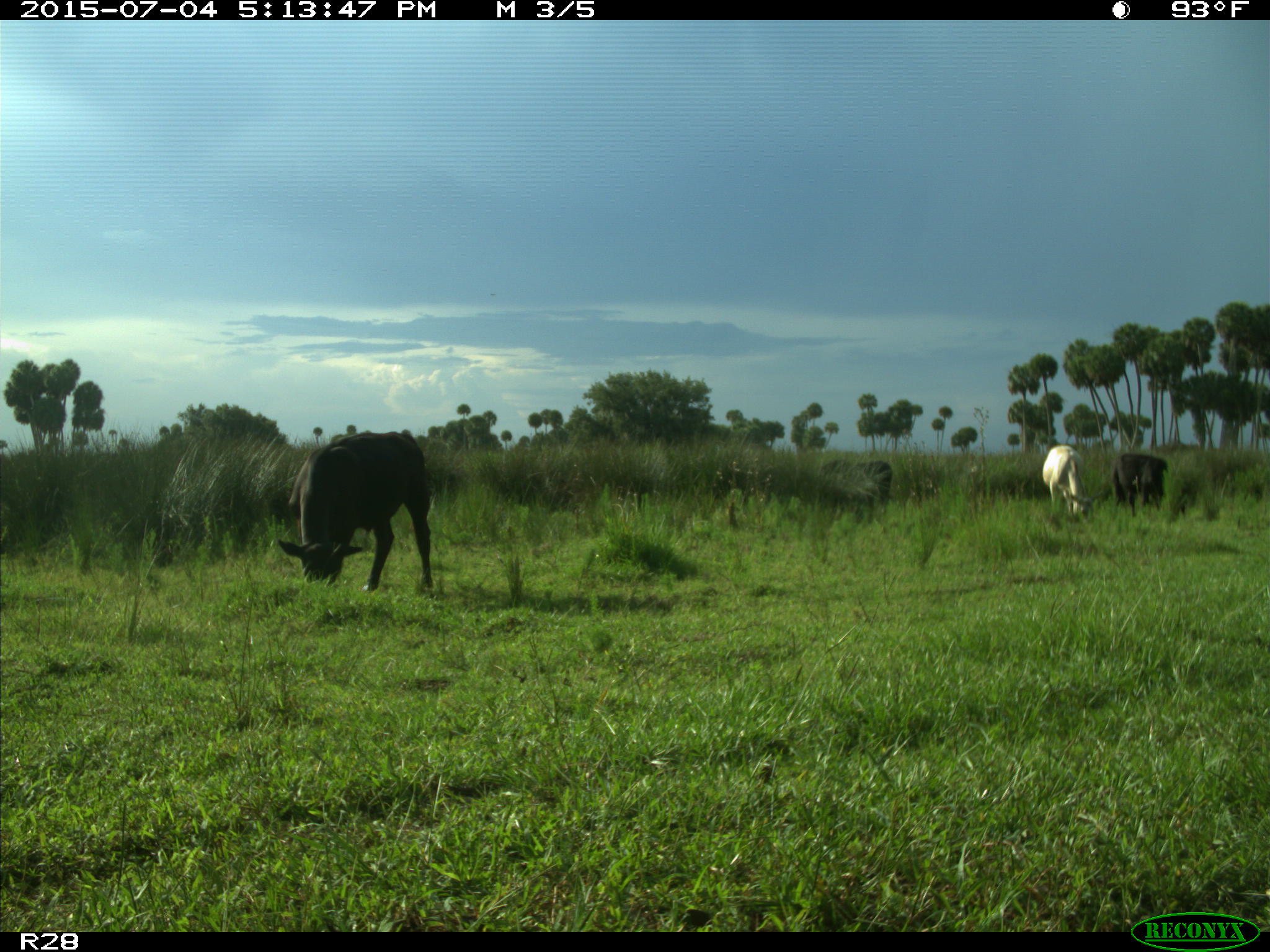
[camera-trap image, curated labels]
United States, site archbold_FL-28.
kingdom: Animalia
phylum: Chordata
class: Mammalia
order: Artiodactyla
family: Bovidae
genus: Bos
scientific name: Bos taurus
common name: domestic cow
Bos taurus (domestic cow).